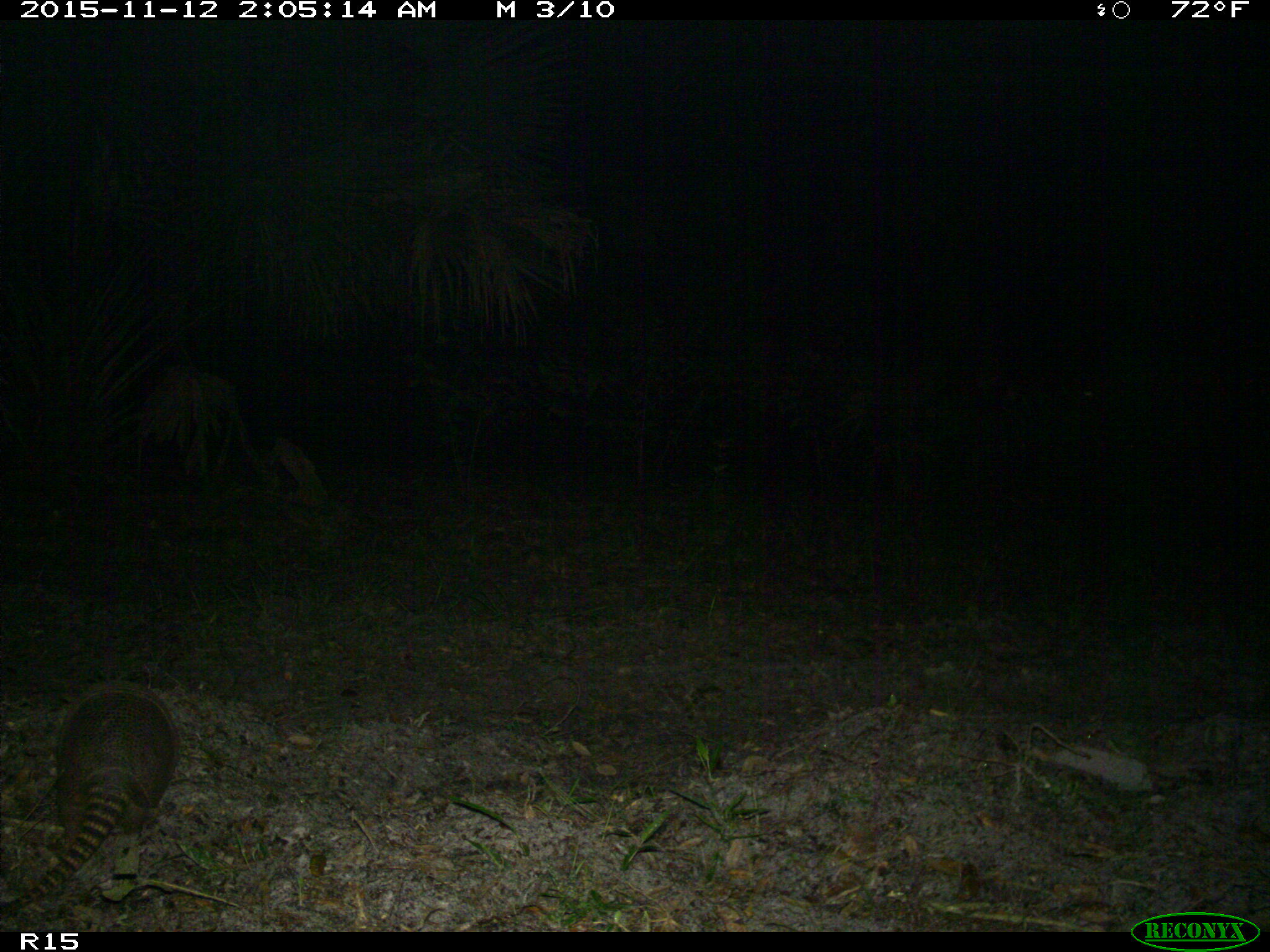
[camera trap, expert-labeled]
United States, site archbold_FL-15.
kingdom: Animalia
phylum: Chordata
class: Mammalia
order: Cingulata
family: Dasypodidae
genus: Dasypus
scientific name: Dasypus novemcinctus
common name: nine-banded armadillo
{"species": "Dasypus novemcinctus (nine-banded armadillo)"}